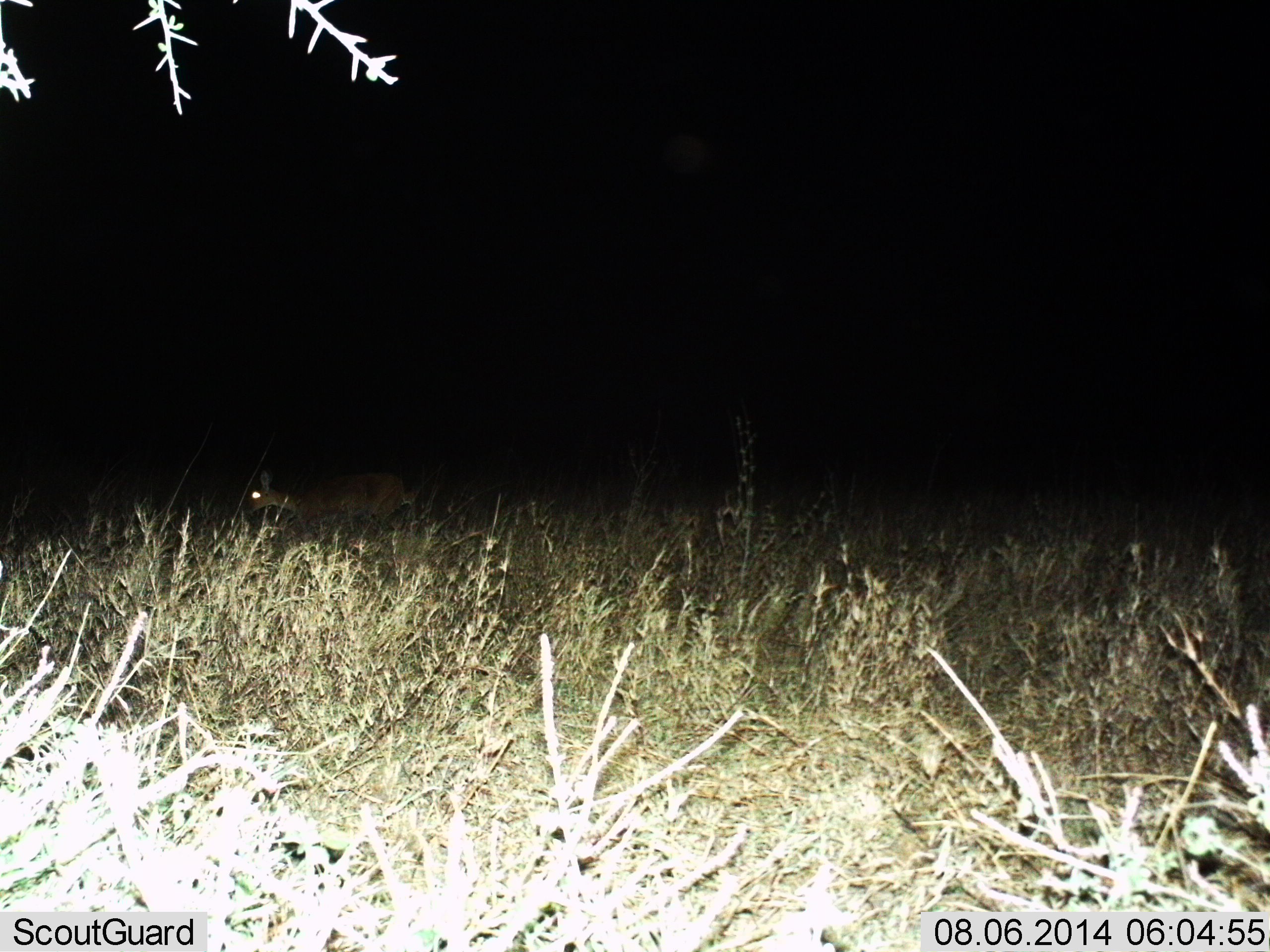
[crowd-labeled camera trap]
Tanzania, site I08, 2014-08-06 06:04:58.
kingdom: Animalia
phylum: Chordata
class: Mammalia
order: Artiodactyla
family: Bovidae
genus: Redunca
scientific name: Redunca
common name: reedbuck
Reedbuck (Redunca), count 1. Behavior (volunteer vote fractions): standing 25%, resting 0%, moving 62%, interacting 0%. Young present (vote fraction): 0%. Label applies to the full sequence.